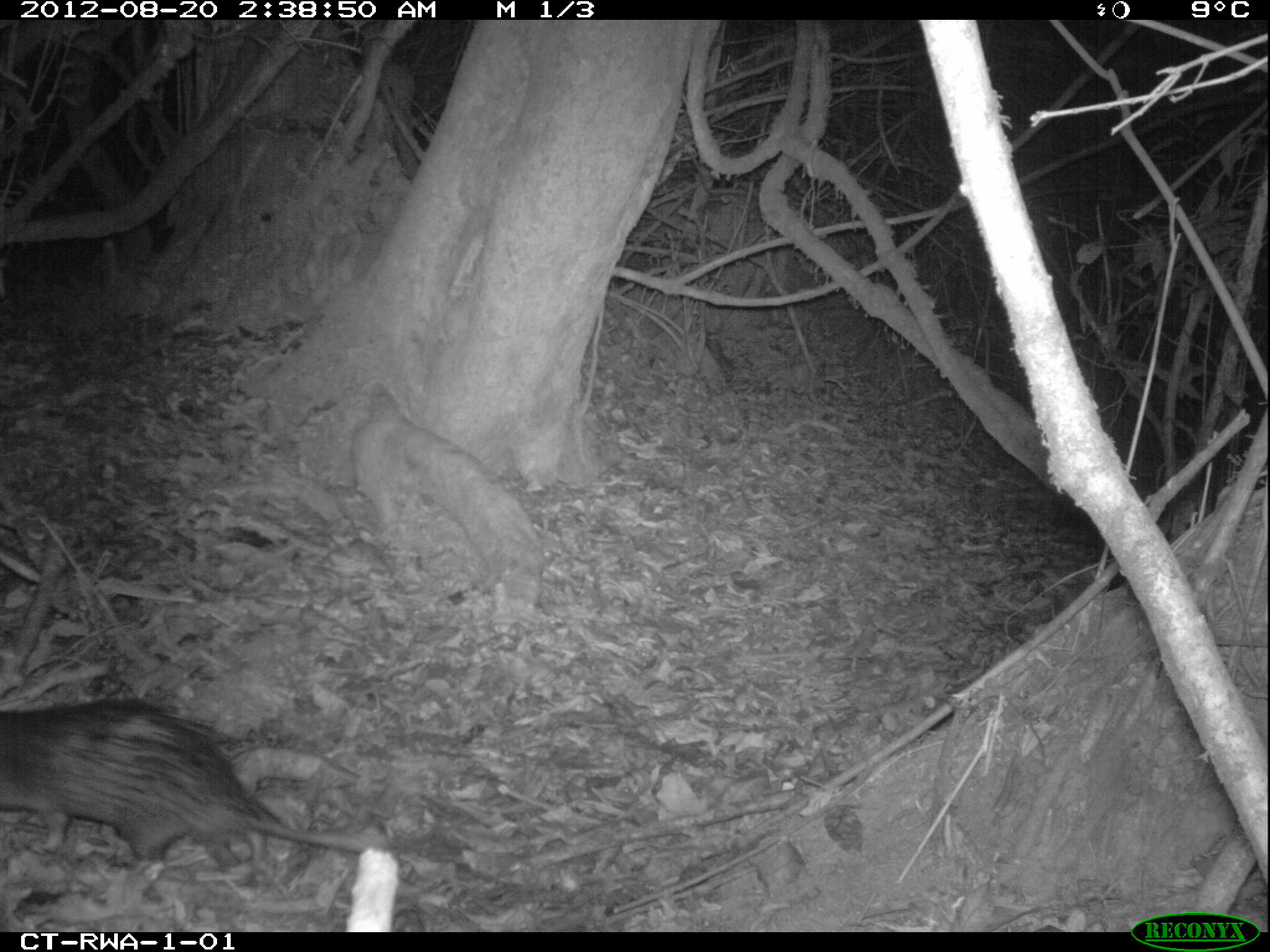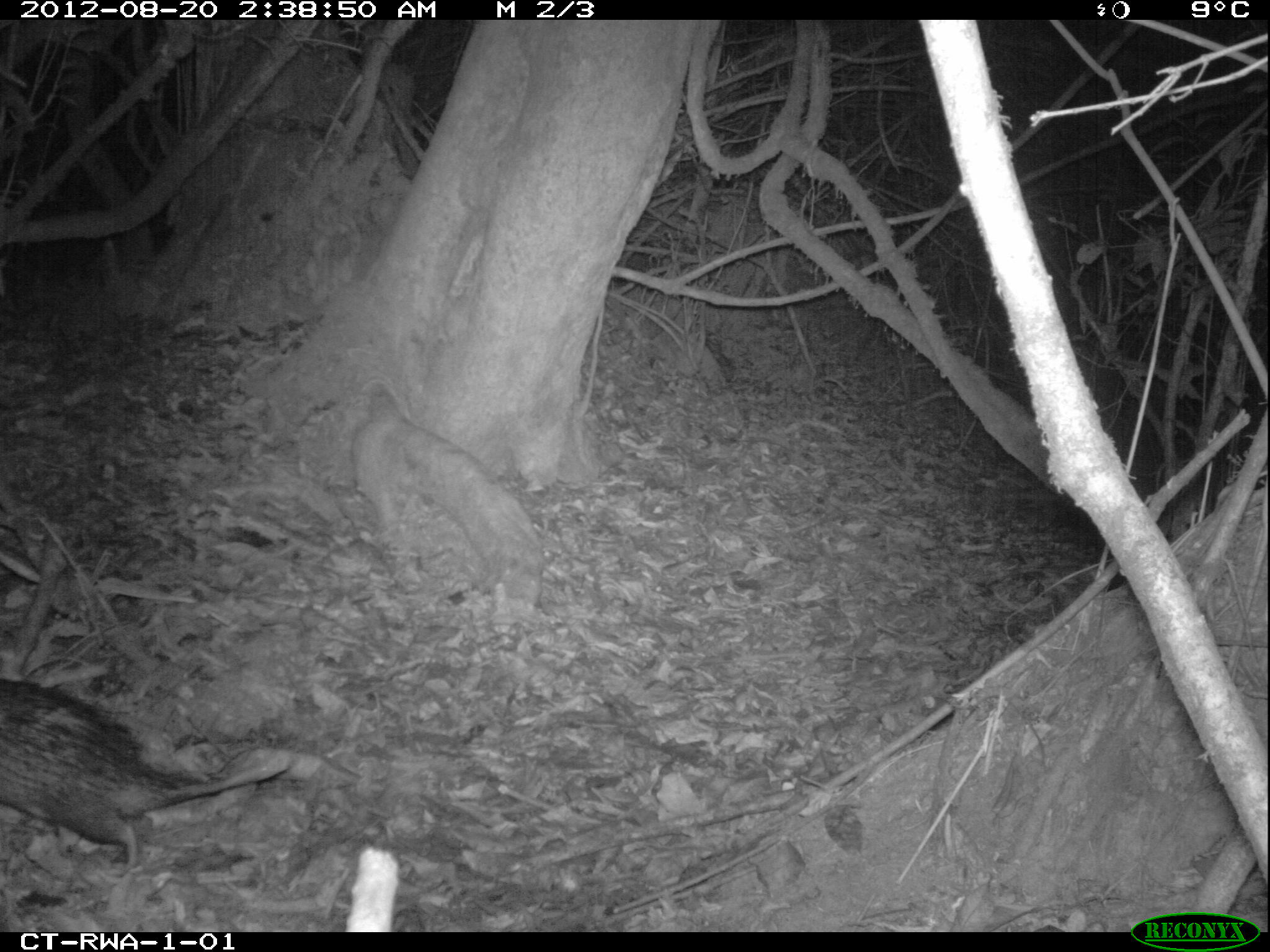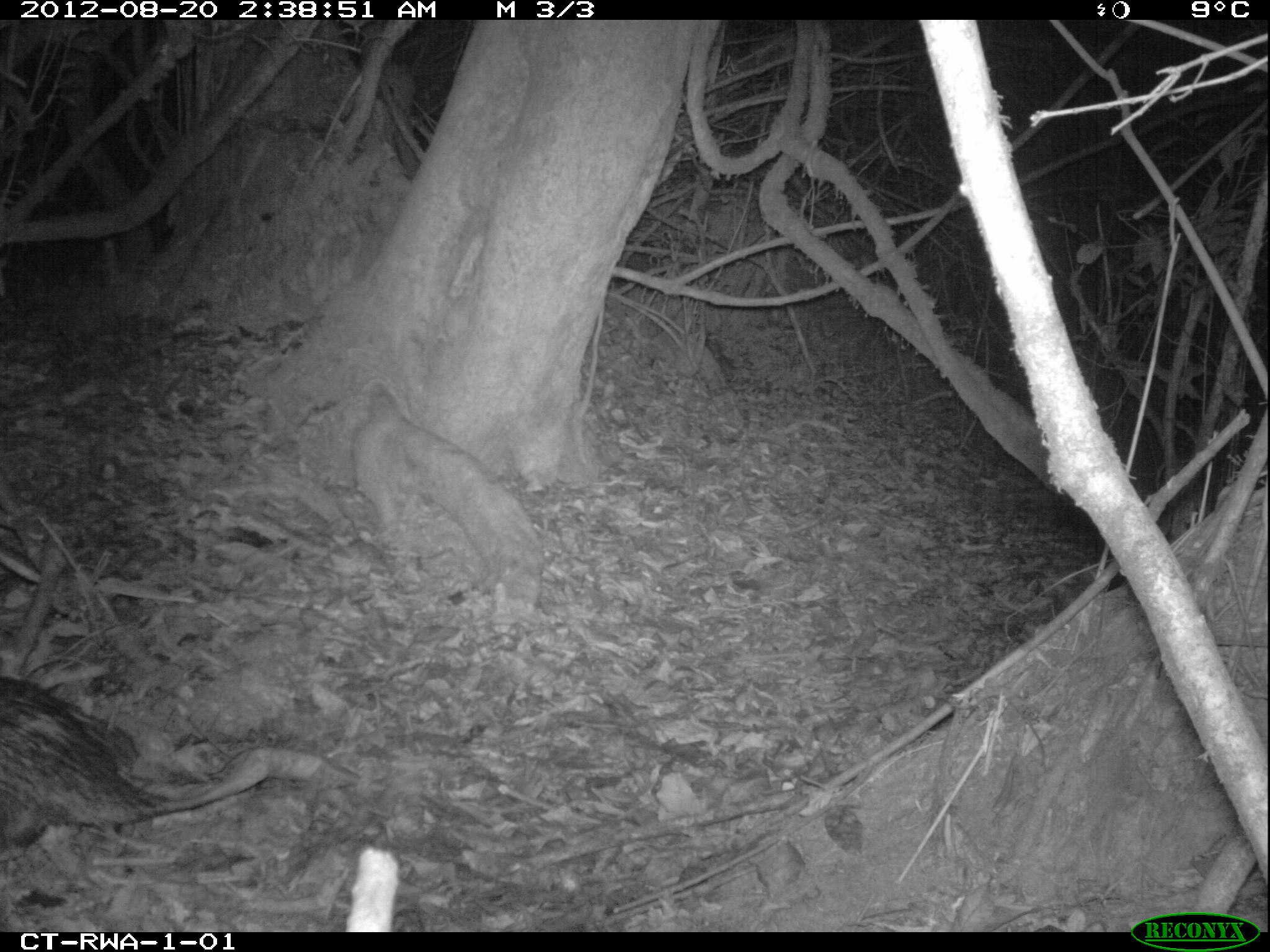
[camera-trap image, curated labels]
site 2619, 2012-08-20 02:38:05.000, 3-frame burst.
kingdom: Animalia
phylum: Chordata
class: Mammalia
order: Rodentia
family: Hystricidae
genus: Atherurus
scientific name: Atherurus africanus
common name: african brush-tailed porcupine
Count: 1.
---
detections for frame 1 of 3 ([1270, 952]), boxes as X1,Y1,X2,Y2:
atherurus africanus: 4,699,376,880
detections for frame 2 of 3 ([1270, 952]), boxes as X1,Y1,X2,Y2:
atherurus africanus: 0,682,293,881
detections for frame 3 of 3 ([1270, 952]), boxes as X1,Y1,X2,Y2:
atherurus africanus: 2,676,319,857